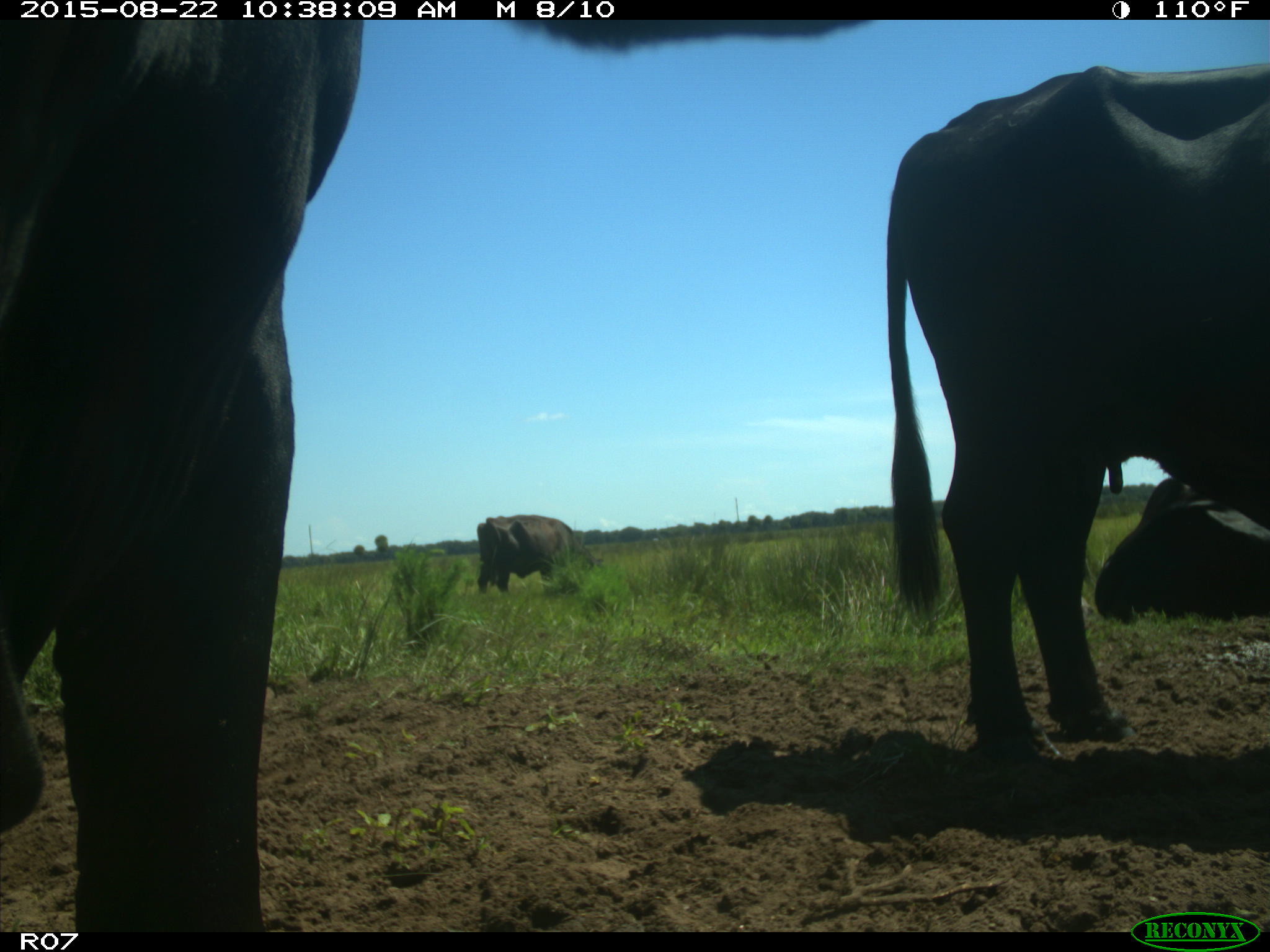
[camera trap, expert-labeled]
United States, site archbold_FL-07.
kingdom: Animalia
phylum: Chordata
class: Mammalia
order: Artiodactyla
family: Bovidae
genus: Bos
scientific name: Bos taurus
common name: domestic cow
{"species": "Bos taurus (domestic cow)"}